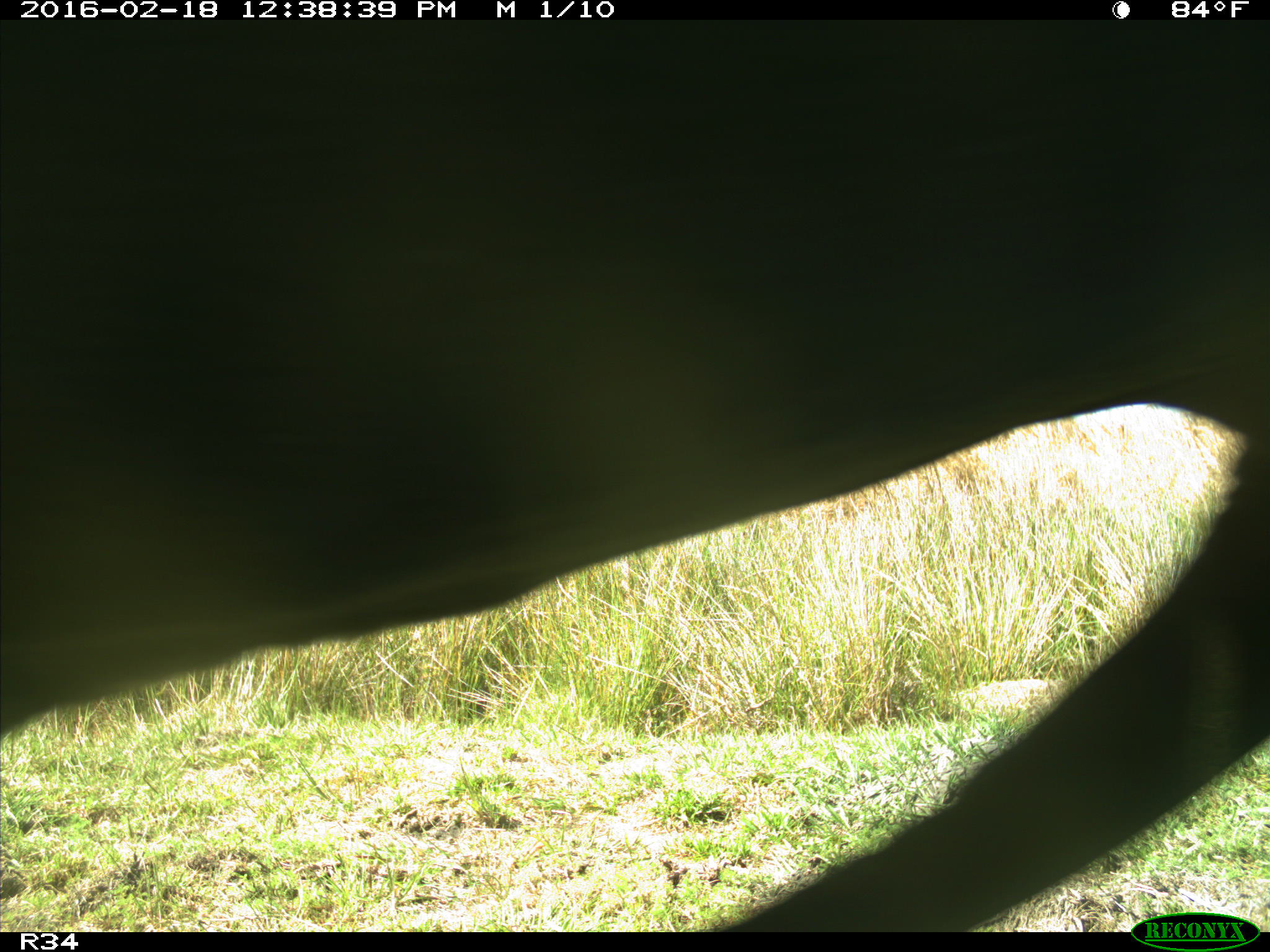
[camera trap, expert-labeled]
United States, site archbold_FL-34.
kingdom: Animalia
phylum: Chordata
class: Mammalia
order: Artiodactyla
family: Bovidae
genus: Bos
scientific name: Bos taurus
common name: domestic cow